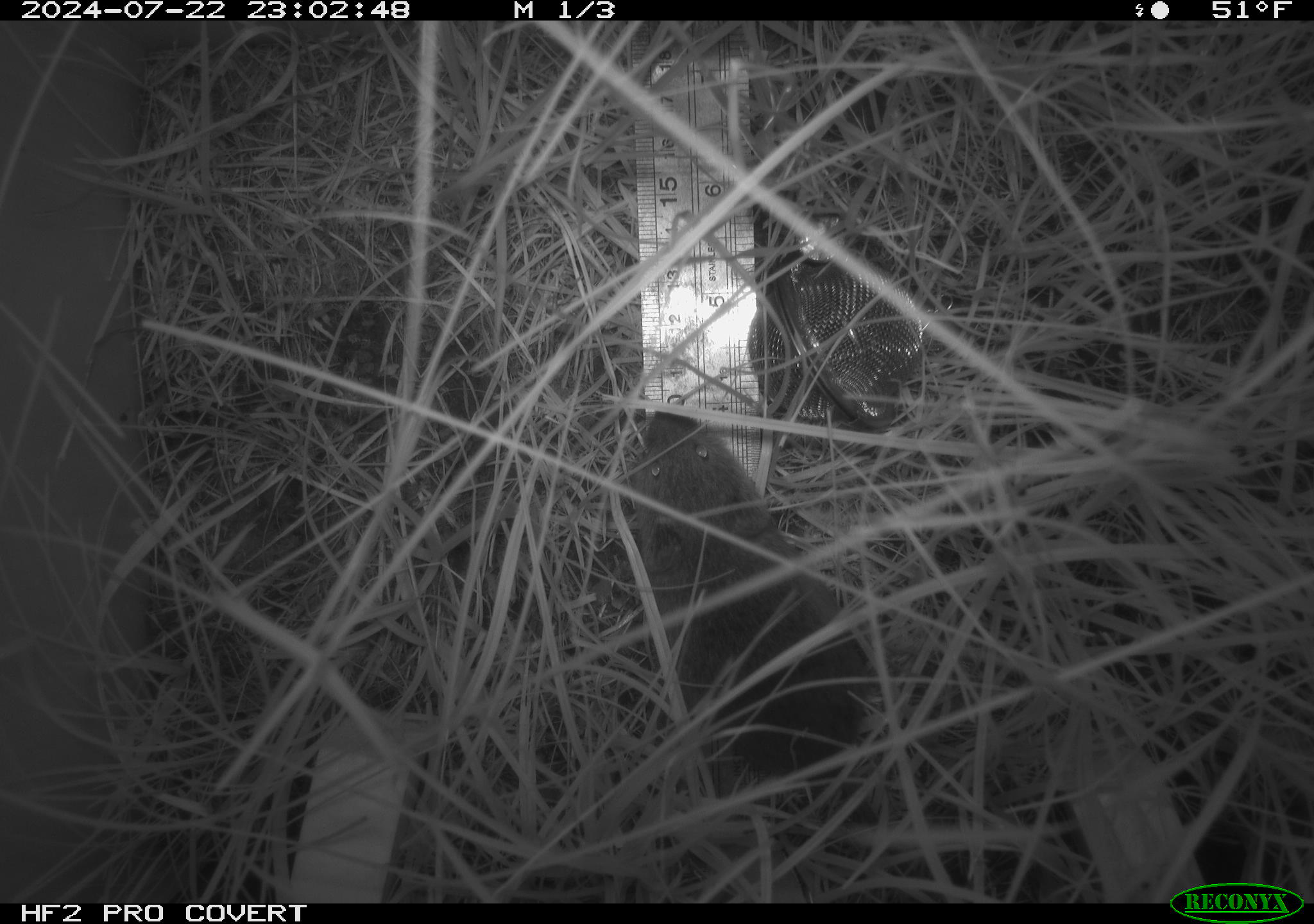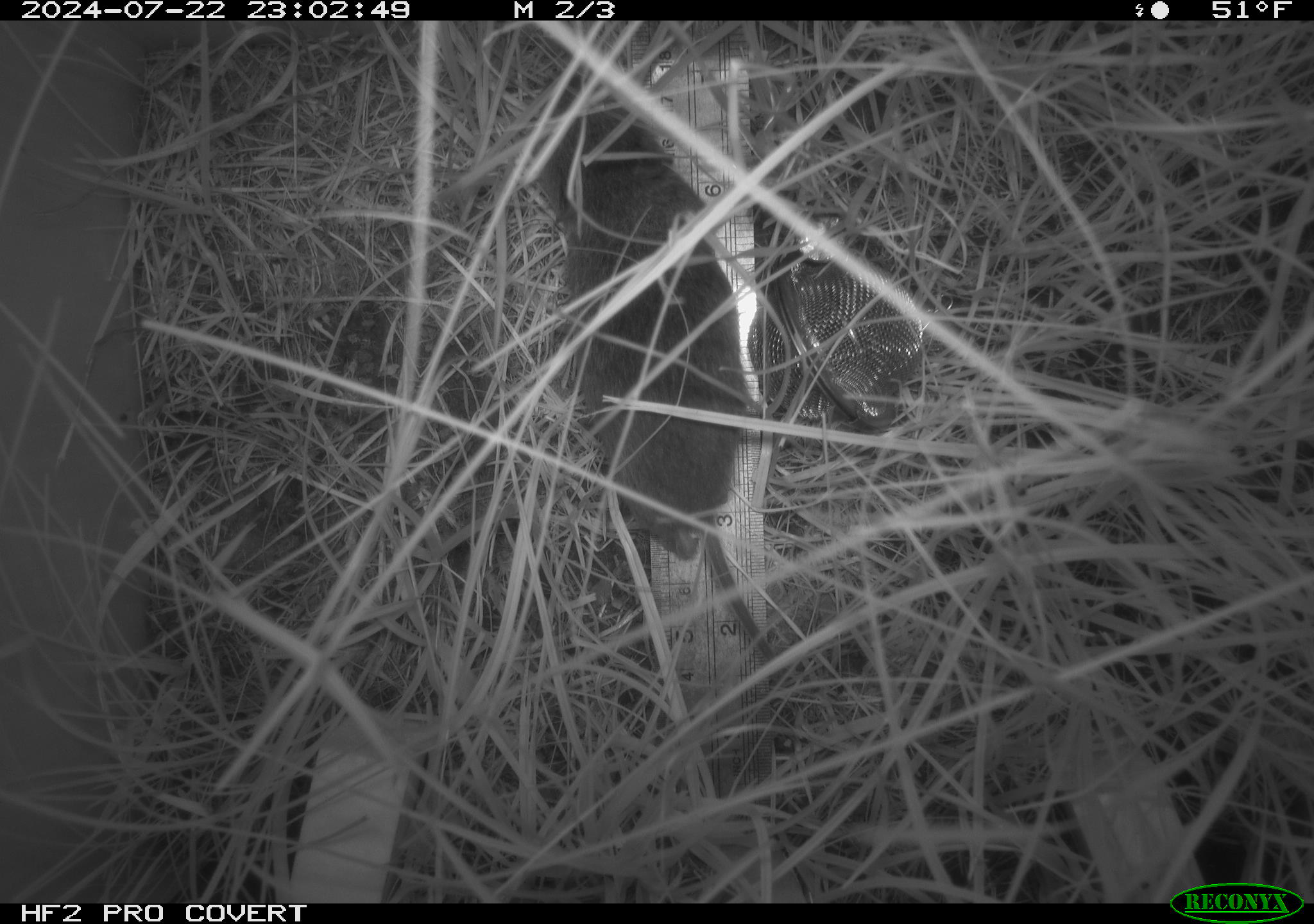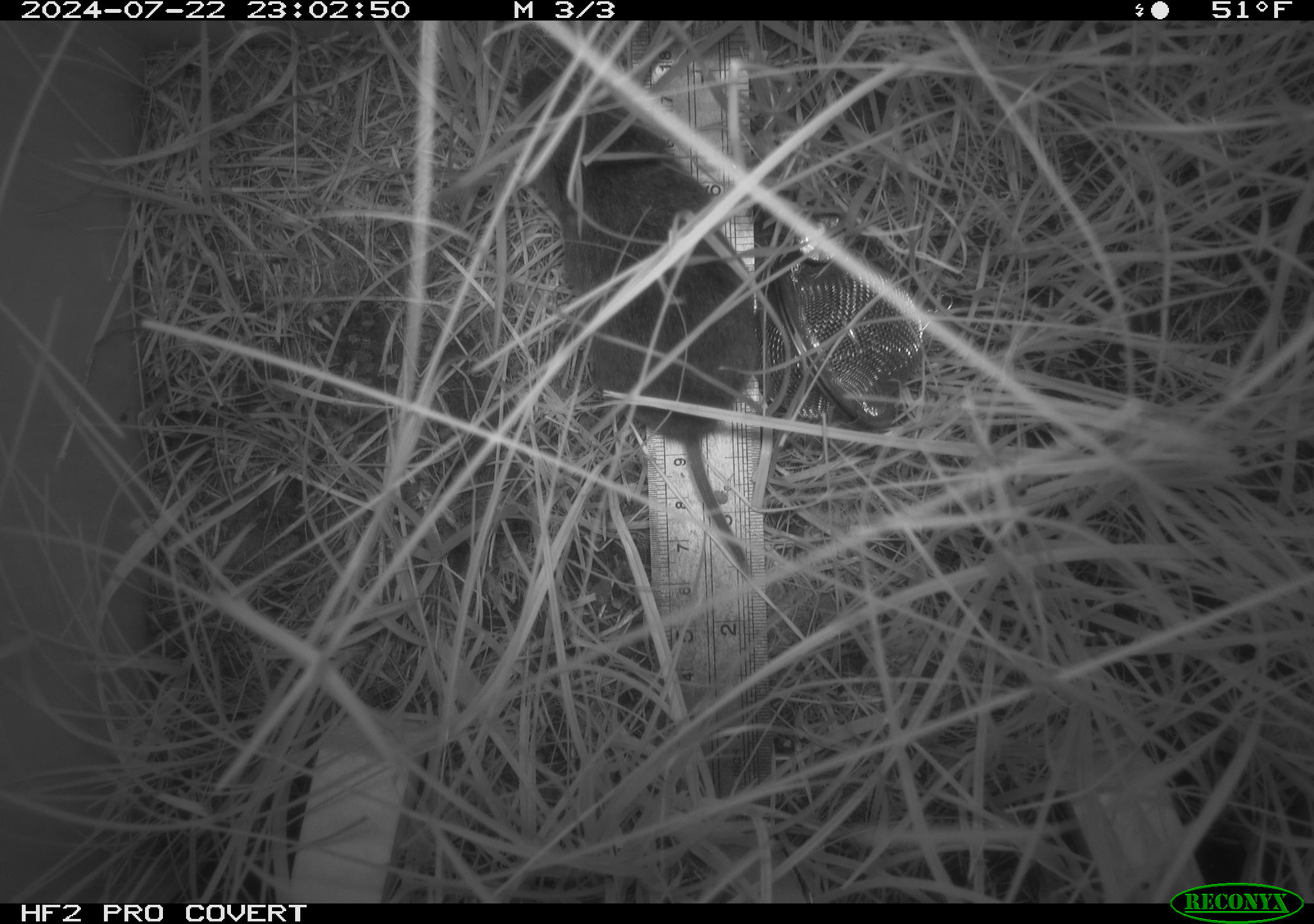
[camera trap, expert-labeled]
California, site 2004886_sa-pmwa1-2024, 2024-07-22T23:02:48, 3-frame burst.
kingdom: Animalia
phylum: Chordata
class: Mammalia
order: Rodentia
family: Cricetidae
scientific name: Arvicolinae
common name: voles, lemmings, and muskrats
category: arvicolinae subfamily